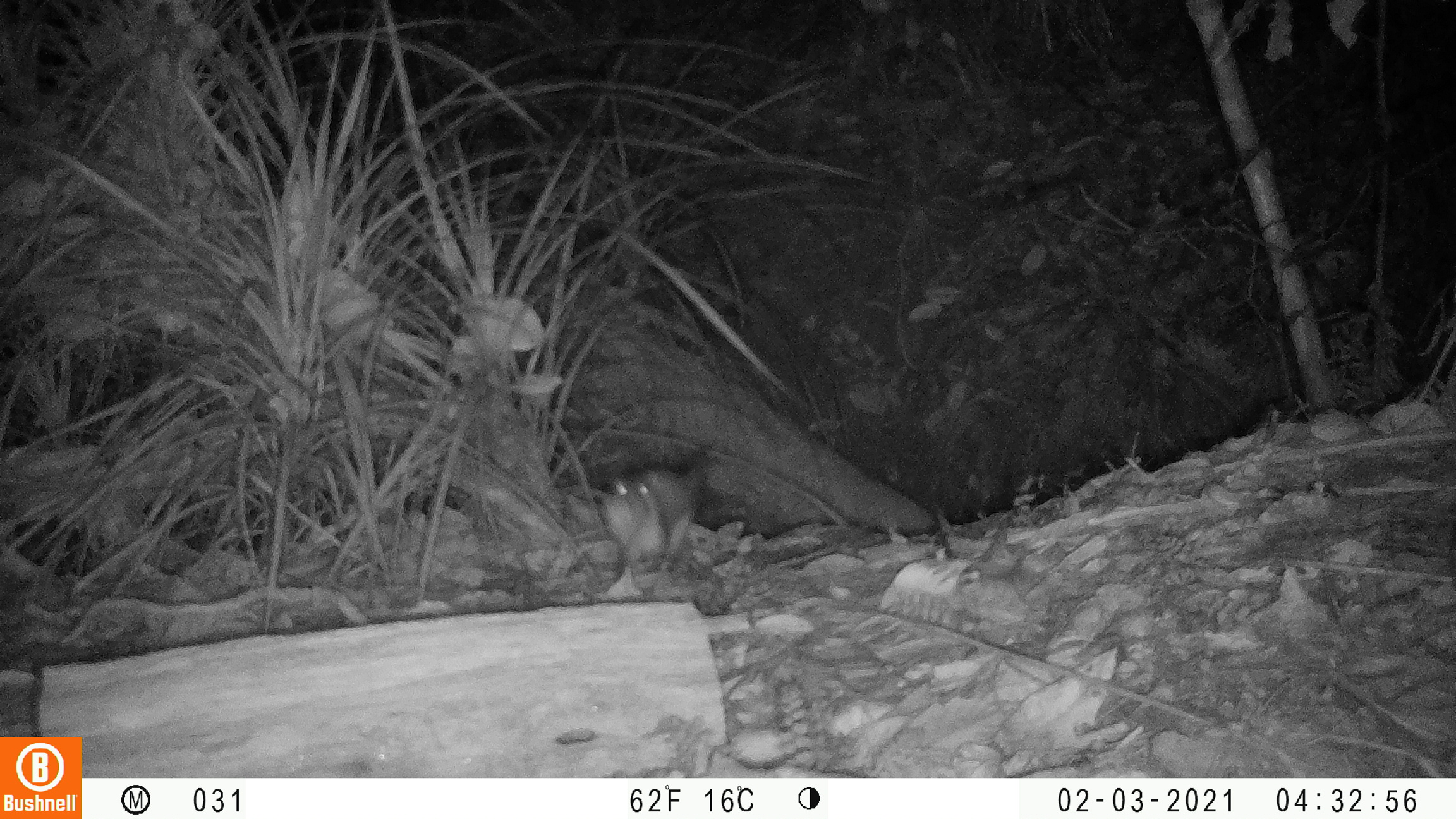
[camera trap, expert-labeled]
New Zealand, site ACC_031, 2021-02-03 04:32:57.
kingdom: Animalia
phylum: Chordata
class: Mammalia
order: Carnivora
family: Mustelidae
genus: Mustela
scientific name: Mustela erminea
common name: stoat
Stoat (Mustela erminea).